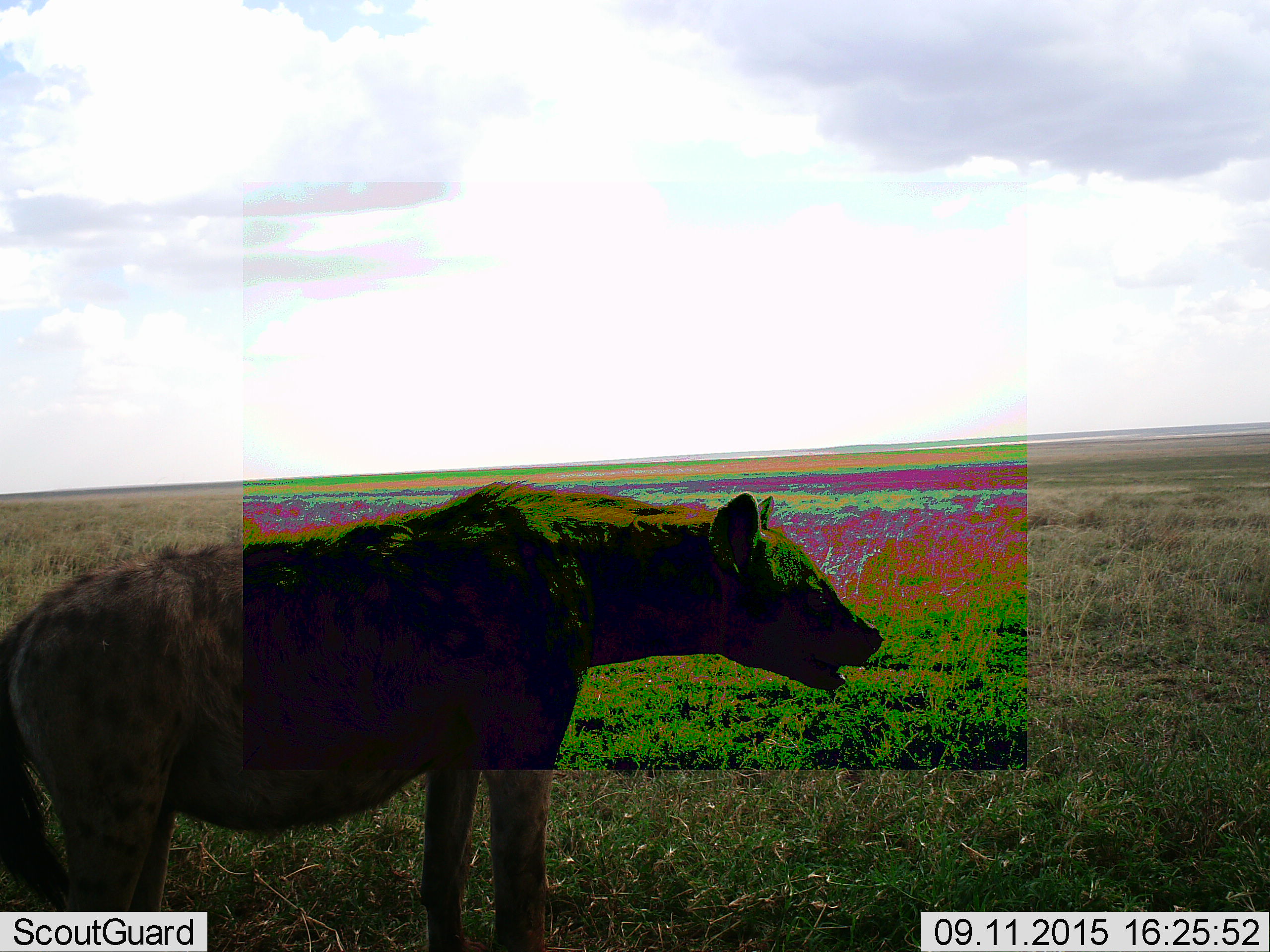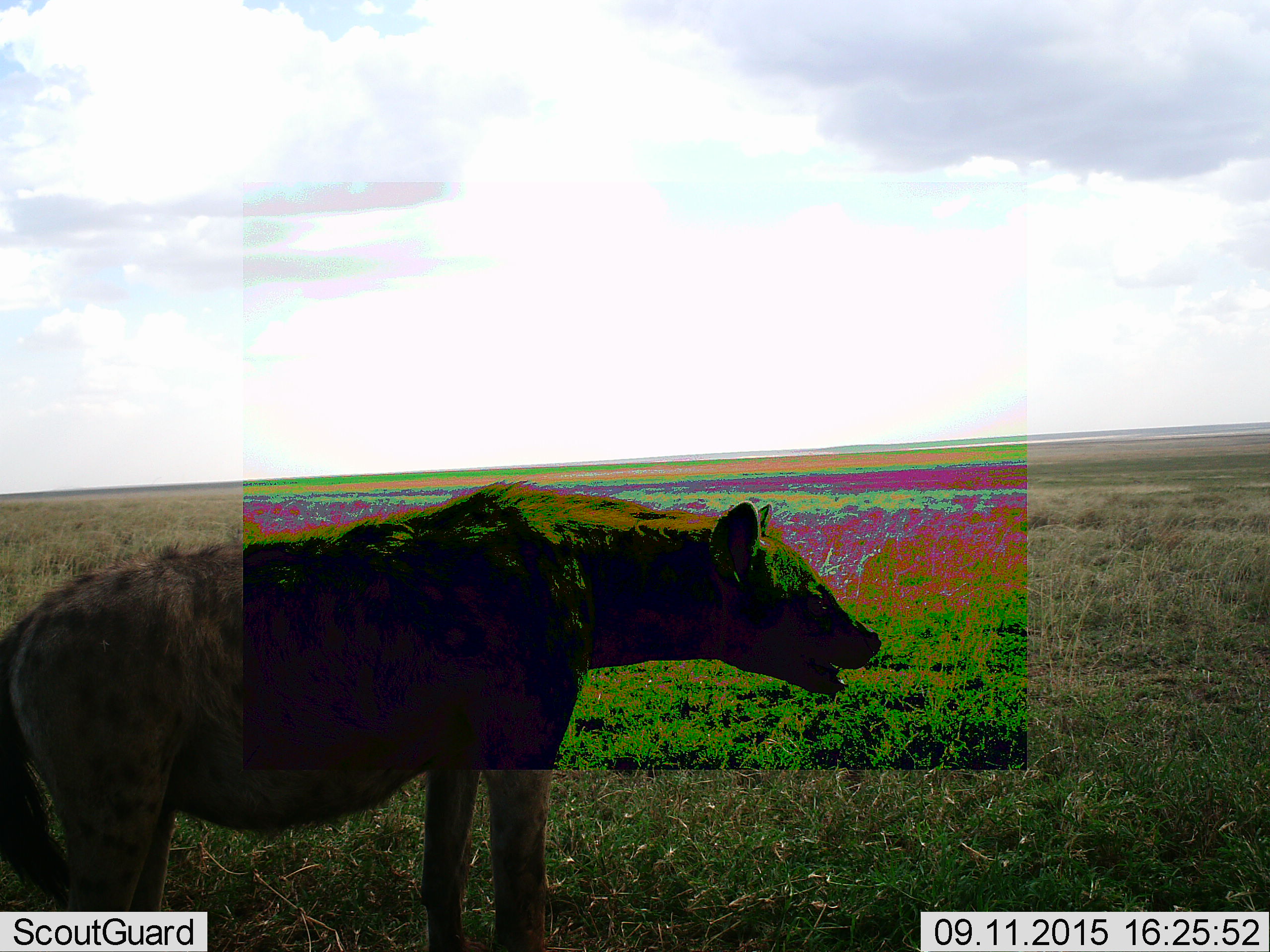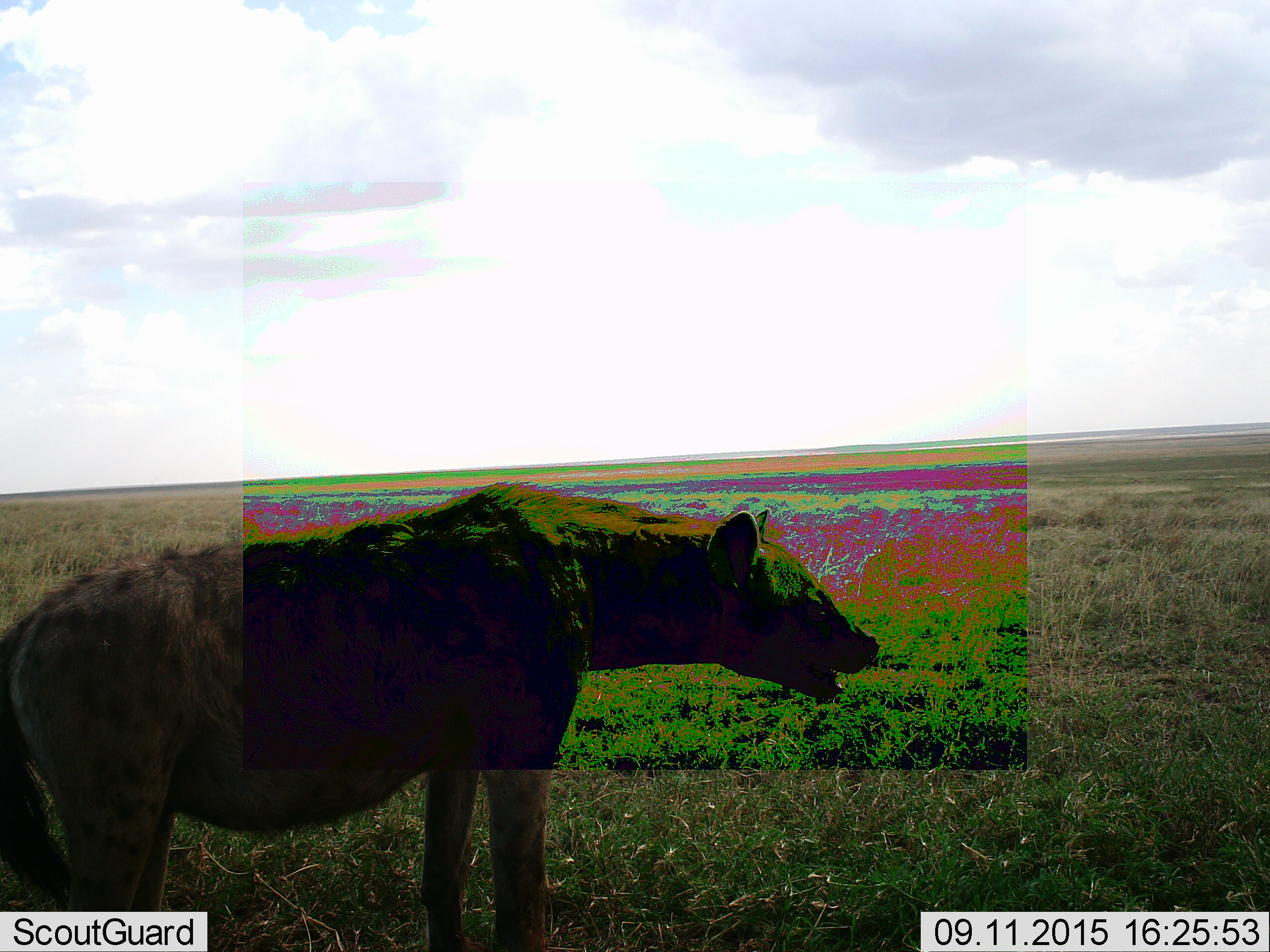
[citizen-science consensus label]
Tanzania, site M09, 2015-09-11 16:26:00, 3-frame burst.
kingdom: Animalia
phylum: Chordata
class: Mammalia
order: Carnivora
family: Hyaenidae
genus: Crocuta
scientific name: Crocuta crocuta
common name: spotted hyena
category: hyenaspotted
Hyenaspotted (spotted hyena) (Crocuta crocuta), count 1. Behavior (volunteer vote fractions): standing 100%, resting 0%, moving 0%, interacting 0%. Young present (vote fraction): 0%. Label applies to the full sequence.